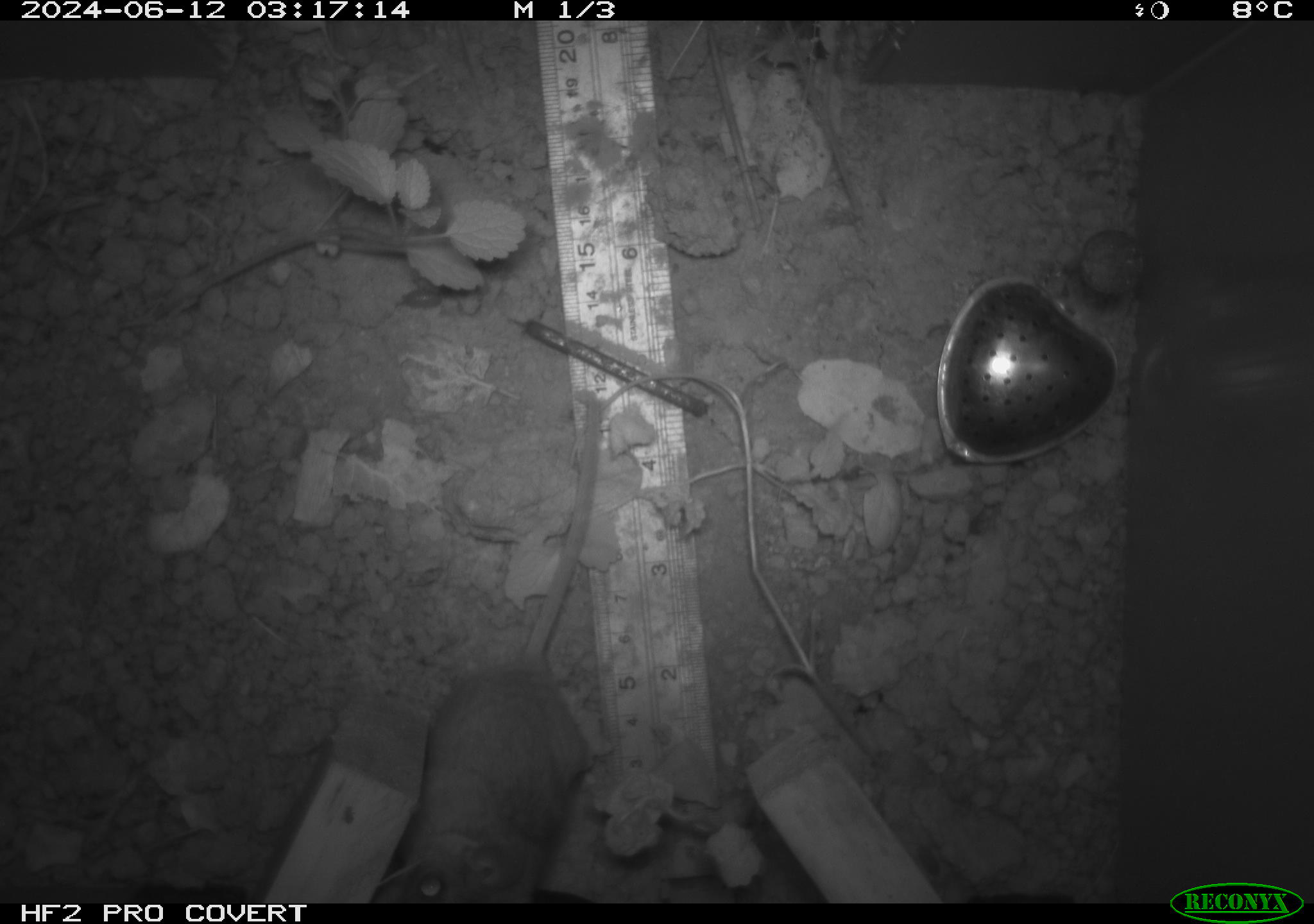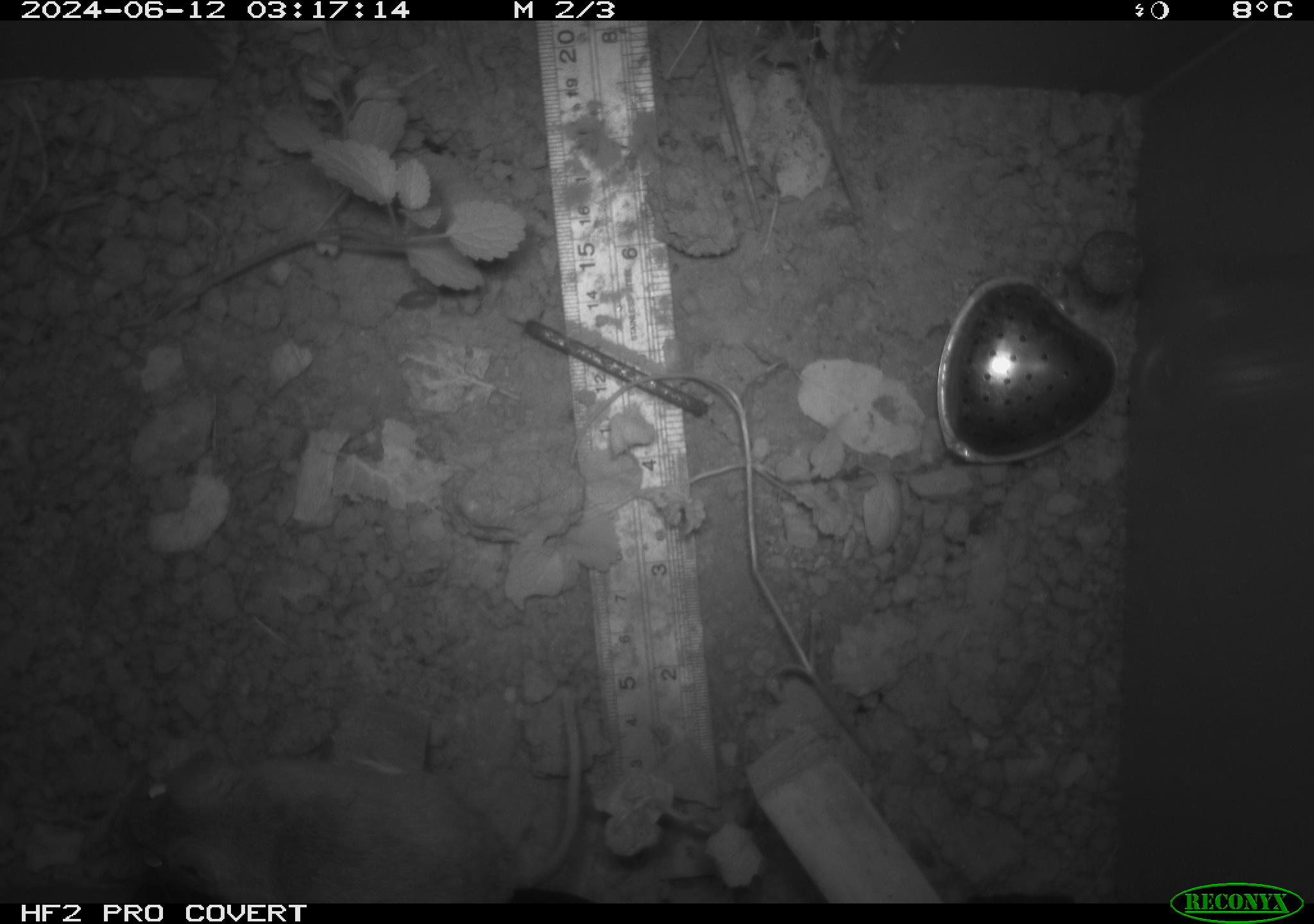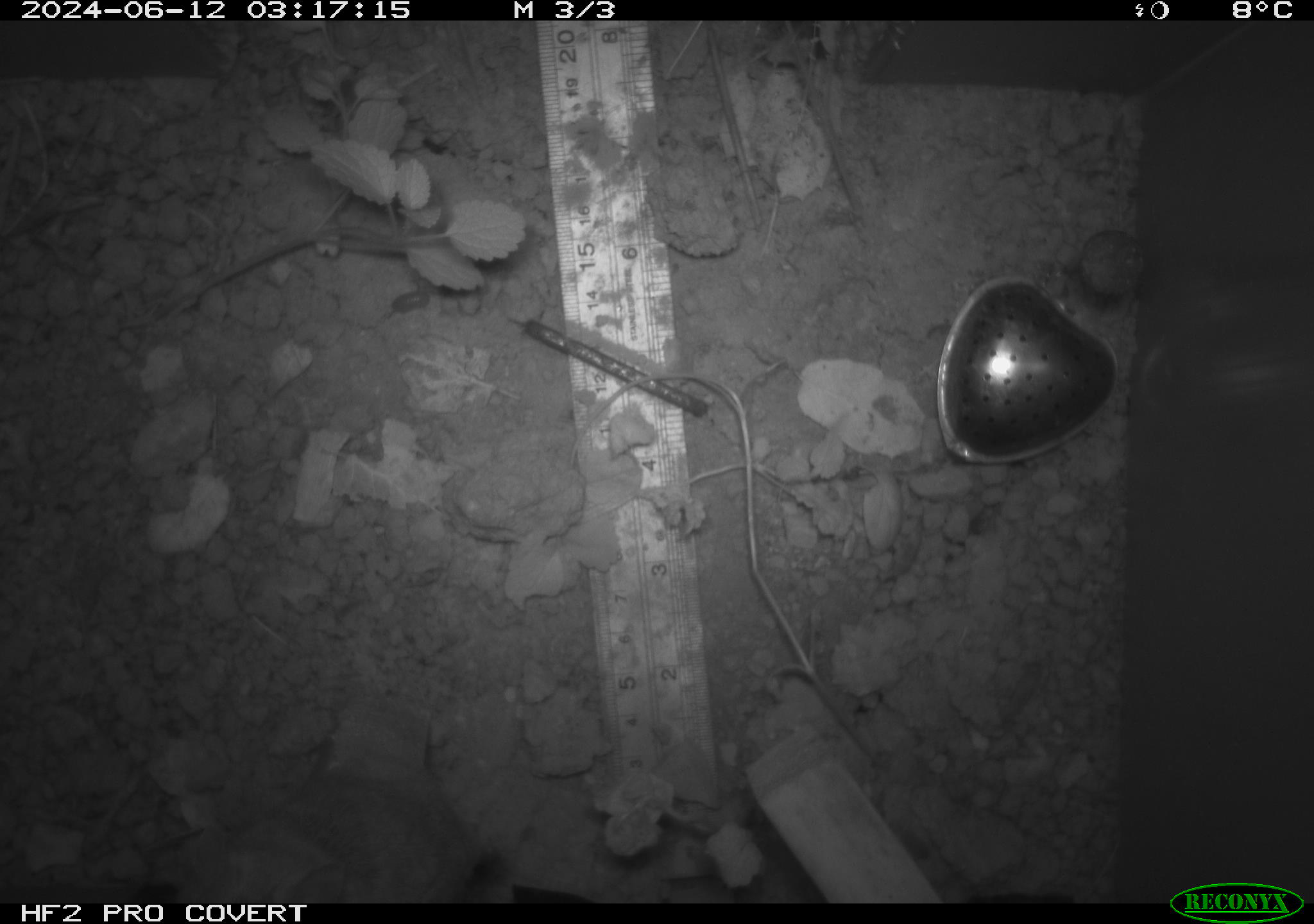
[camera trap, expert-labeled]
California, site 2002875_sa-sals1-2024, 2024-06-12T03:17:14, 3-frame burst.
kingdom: Animalia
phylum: Chordata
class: Mammalia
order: Rodentia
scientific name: Rodentia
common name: rodent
Rodent (Rodentia).